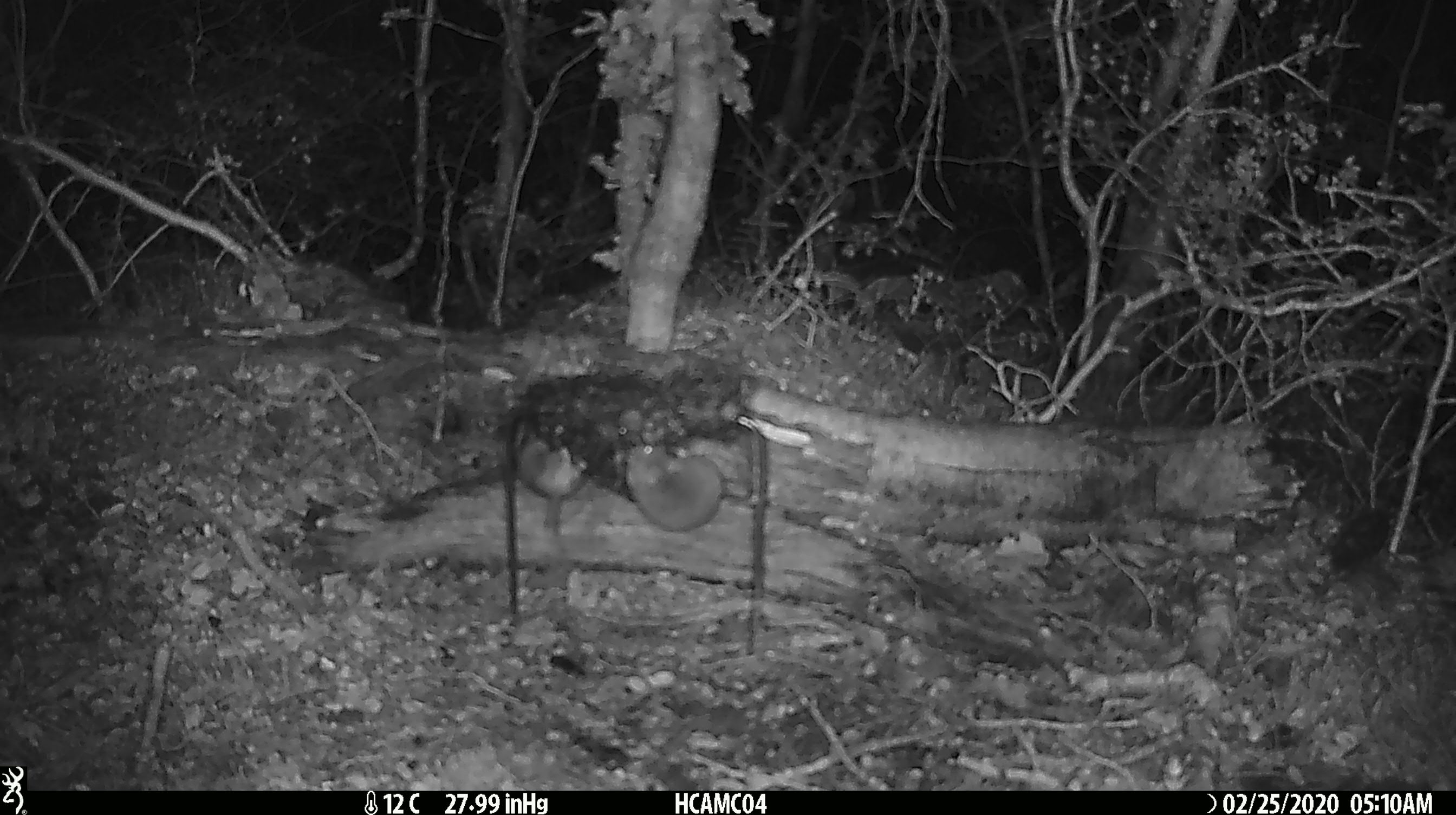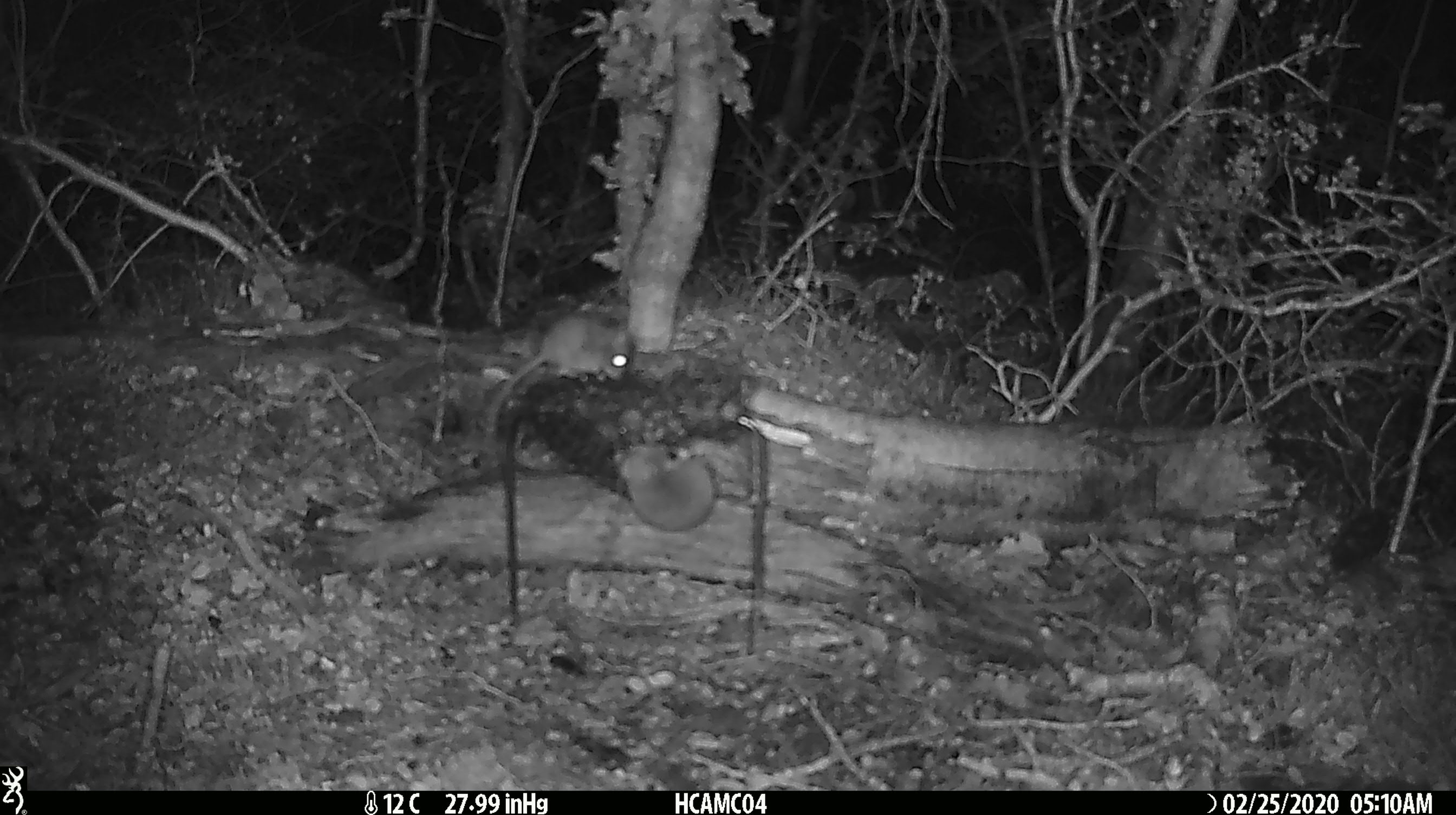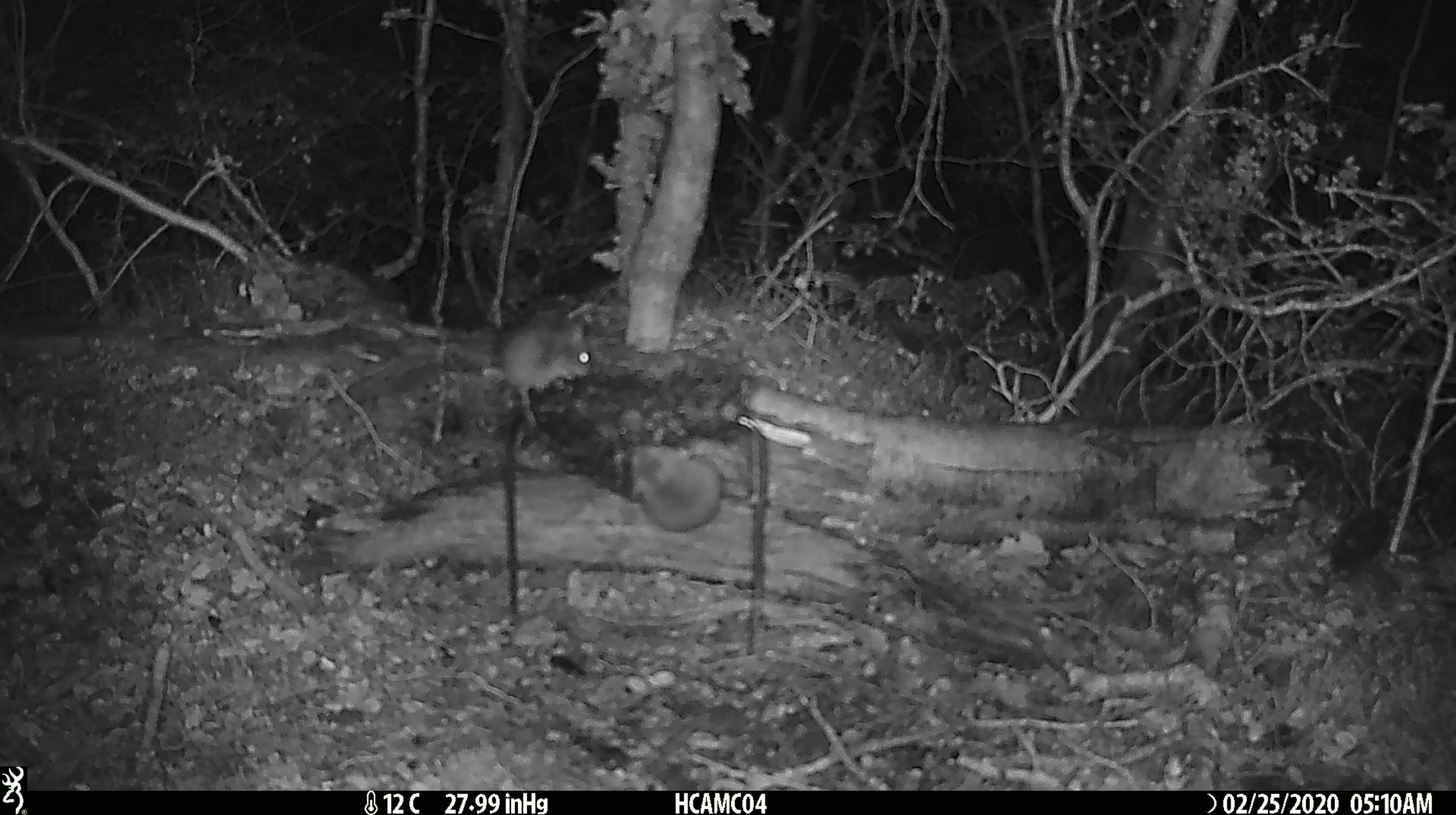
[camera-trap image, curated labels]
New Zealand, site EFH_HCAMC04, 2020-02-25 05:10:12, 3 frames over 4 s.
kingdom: Animalia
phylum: Chordata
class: Mammalia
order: Rodentia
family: Muridae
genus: Mus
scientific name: Mus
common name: mouse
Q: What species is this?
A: Mouse (Mus).